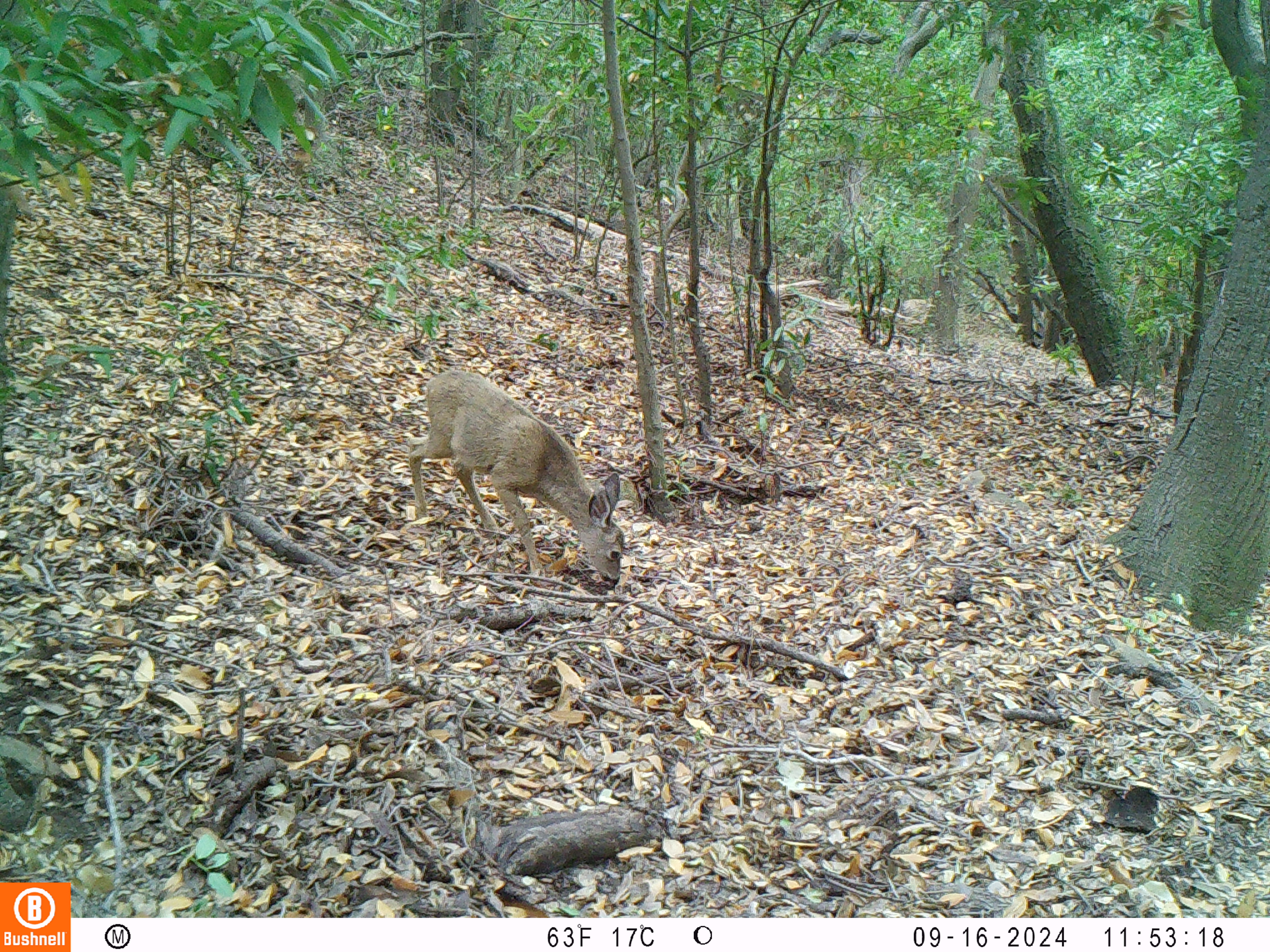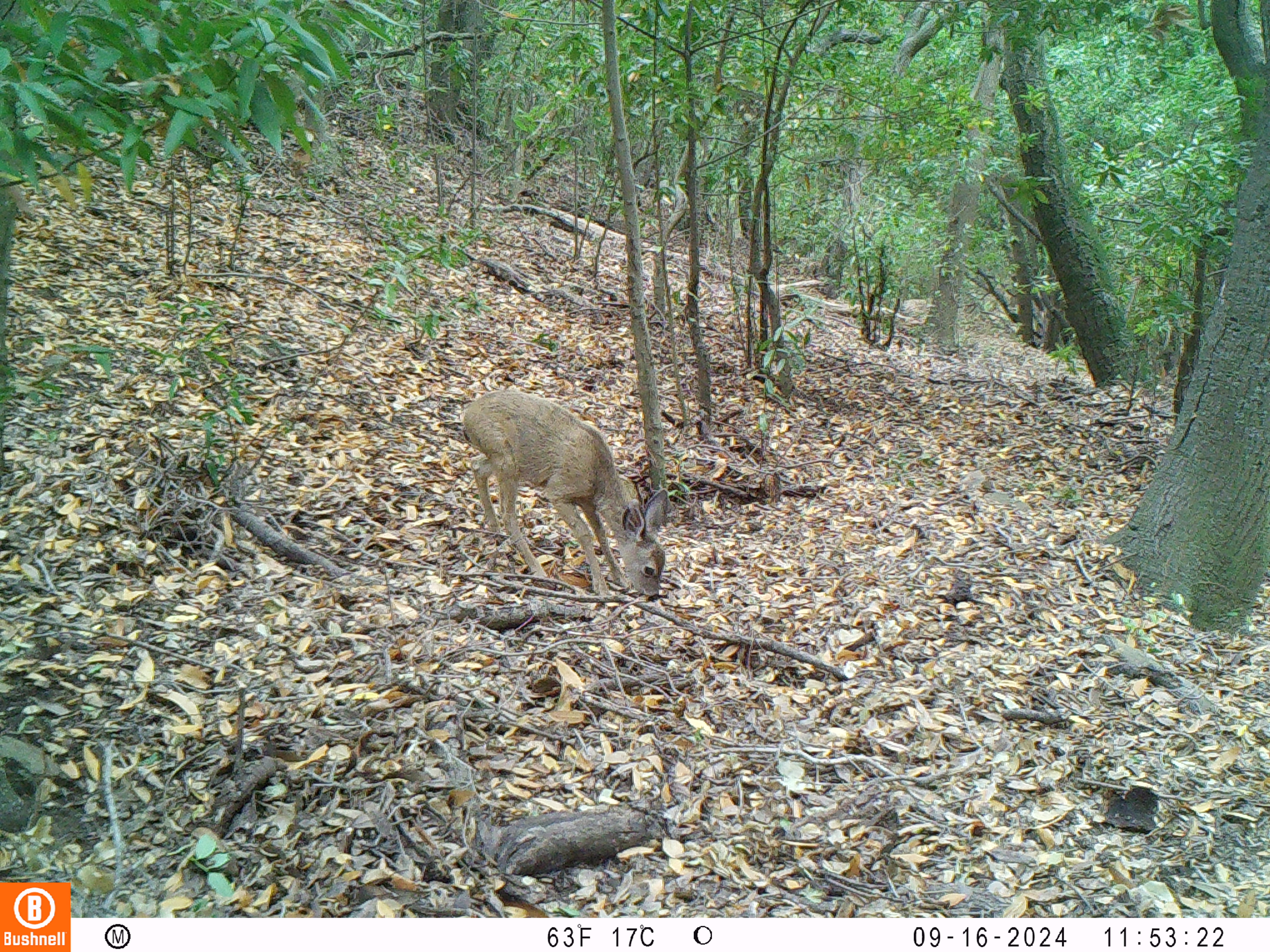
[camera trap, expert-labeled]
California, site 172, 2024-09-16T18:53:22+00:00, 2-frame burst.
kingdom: Animalia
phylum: Chordata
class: Mammalia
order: Artiodactyla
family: Cervidae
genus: Odocoileus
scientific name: Odocoileus hemionus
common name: mule deer